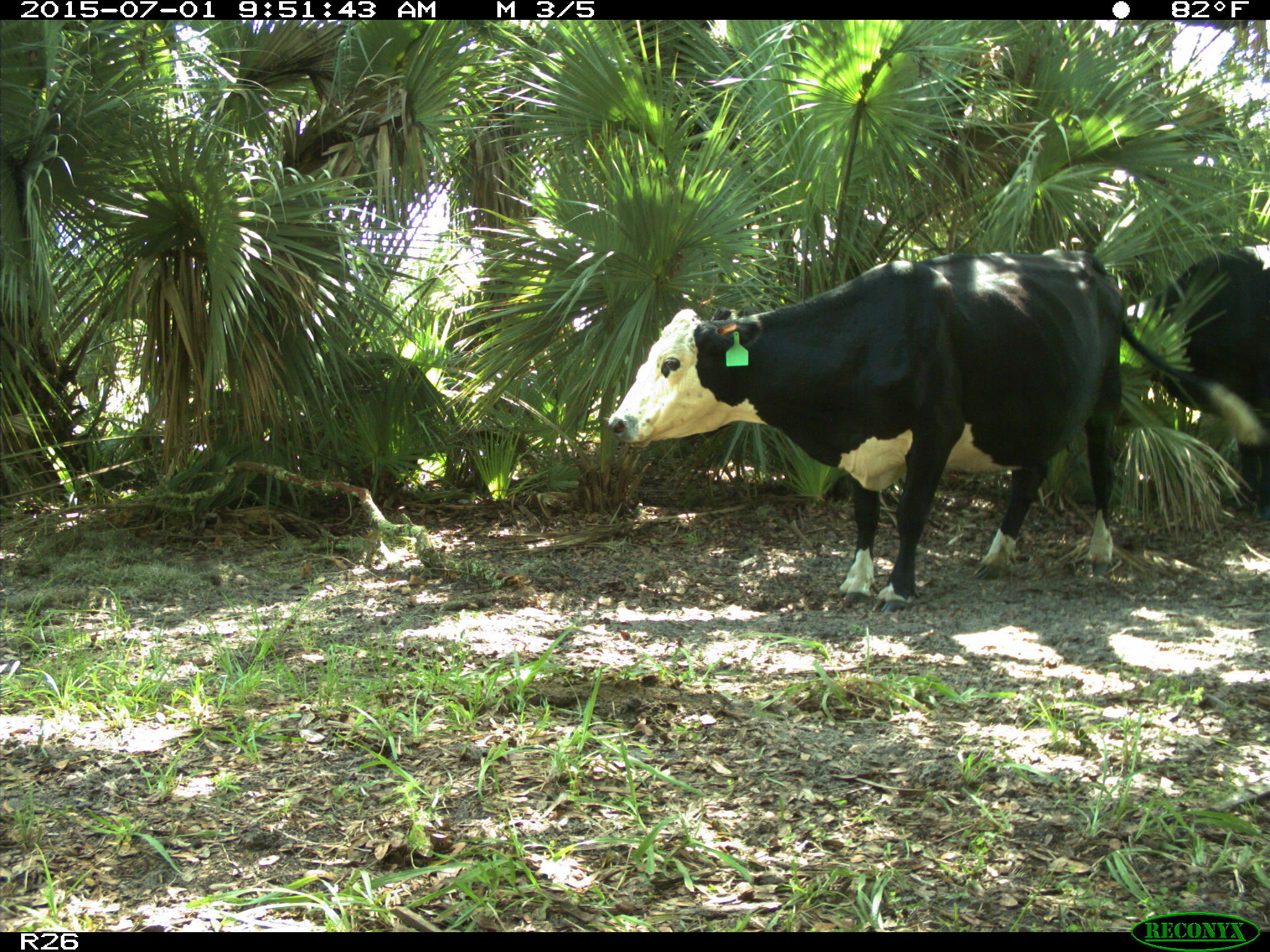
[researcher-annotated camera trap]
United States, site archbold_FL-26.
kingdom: Animalia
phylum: Chordata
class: Mammalia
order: Artiodactyla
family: Bovidae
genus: Bos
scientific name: Bos taurus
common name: domestic cow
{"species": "Bos taurus (domestic cow)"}